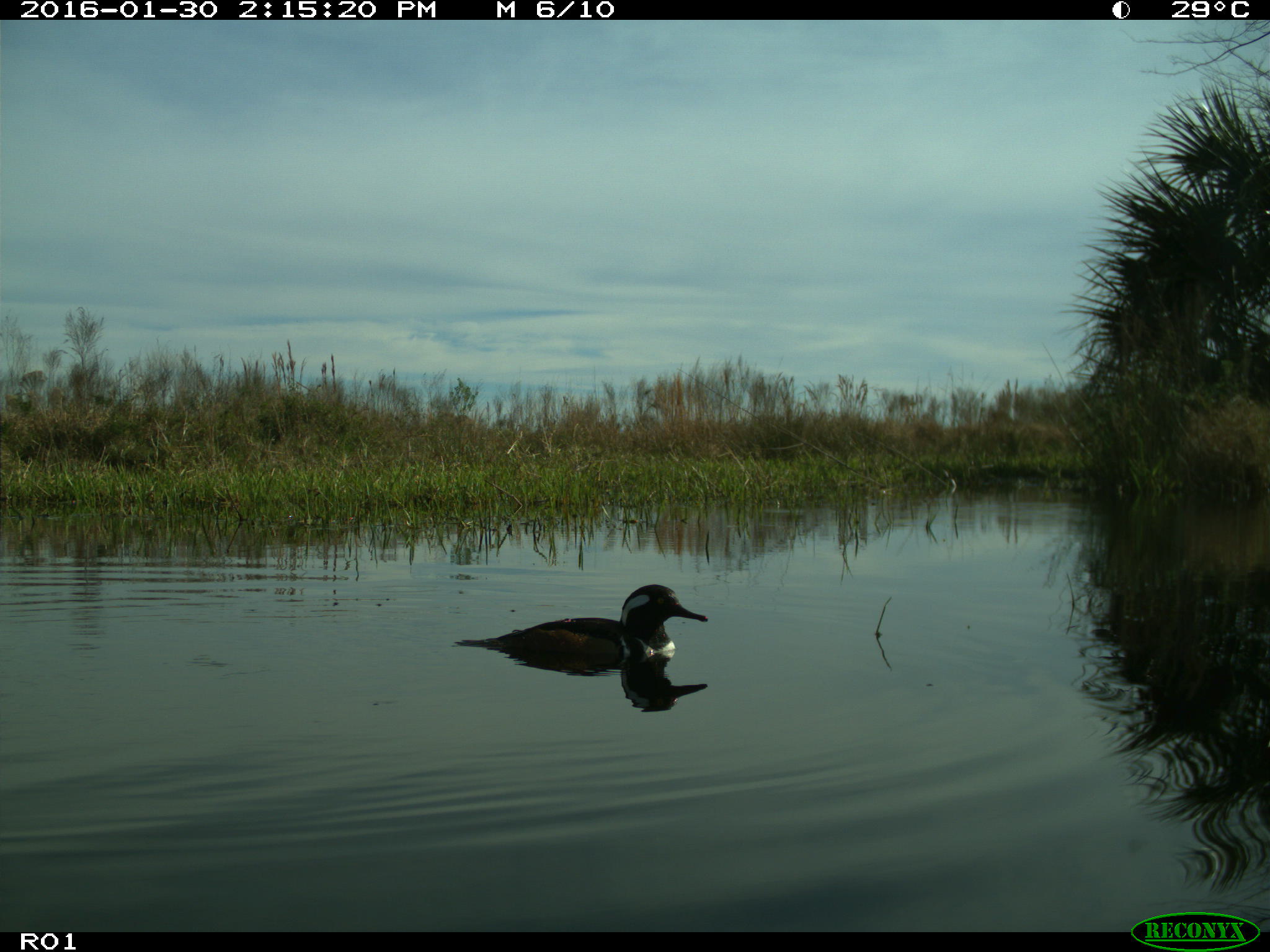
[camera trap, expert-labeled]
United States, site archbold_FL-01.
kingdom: Animalia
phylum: Chordata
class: Aves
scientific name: Aves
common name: birds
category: unidentified bird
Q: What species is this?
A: Unidentified bird (birds) (Aves).